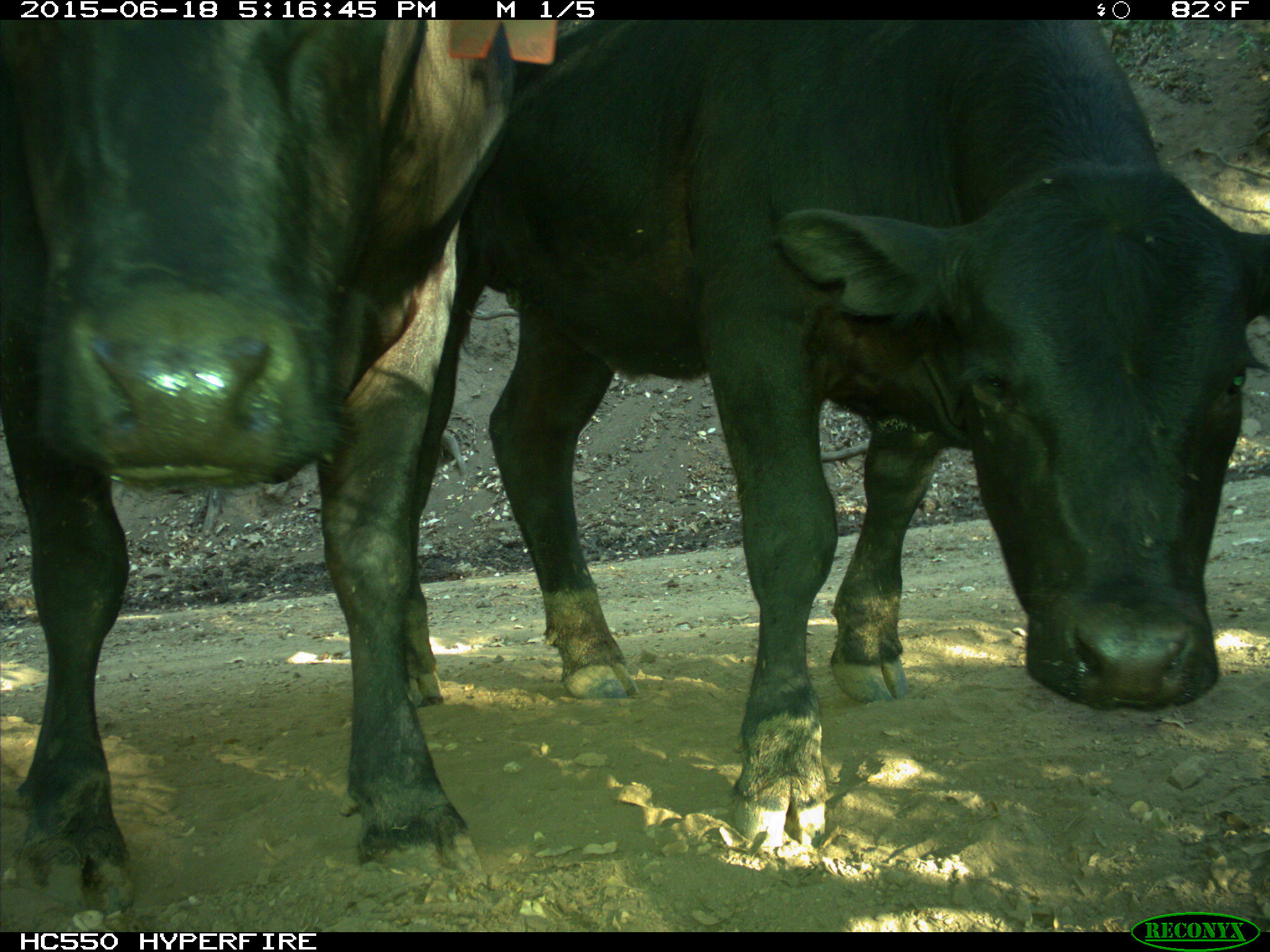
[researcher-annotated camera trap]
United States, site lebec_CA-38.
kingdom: Animalia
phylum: Chordata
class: Mammalia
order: Artiodactyla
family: Bovidae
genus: Bos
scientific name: Bos taurus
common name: domestic cow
Bos taurus (domestic cow).